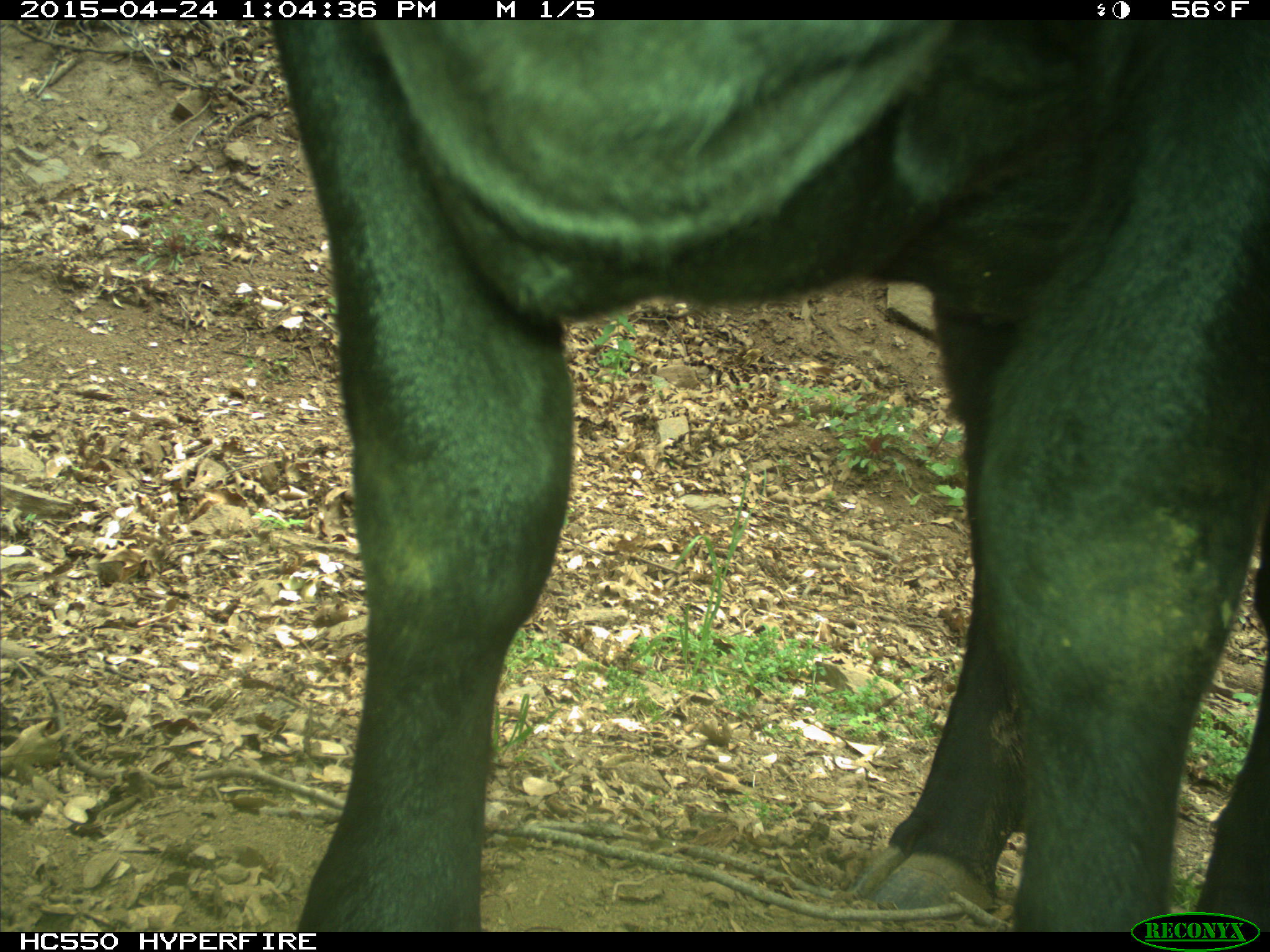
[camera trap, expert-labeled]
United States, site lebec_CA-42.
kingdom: Animalia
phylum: Chordata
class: Mammalia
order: Artiodactyla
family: Bovidae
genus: Bos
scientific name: Bos taurus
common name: domestic cow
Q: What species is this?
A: Bos taurus (domestic cow).